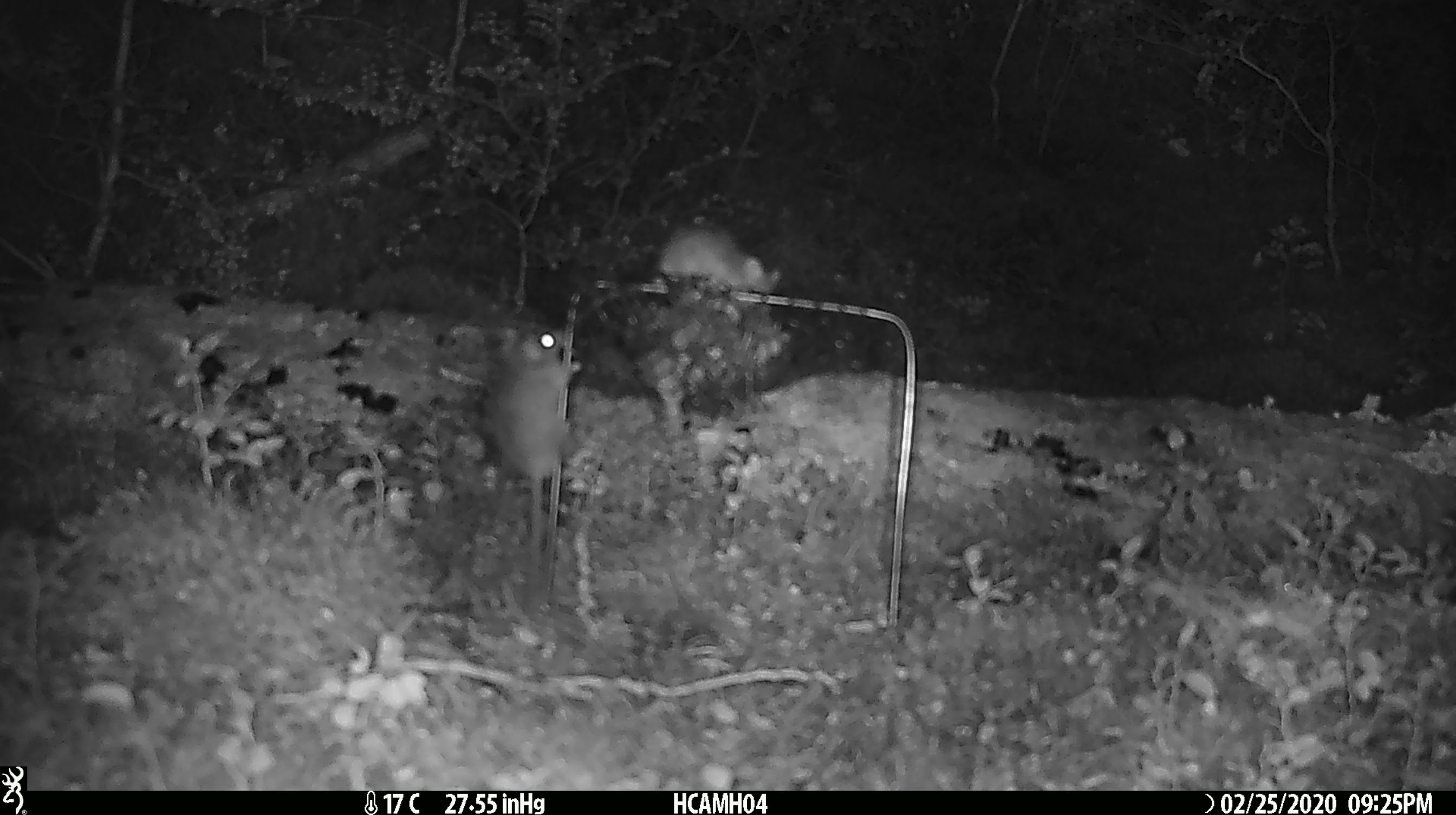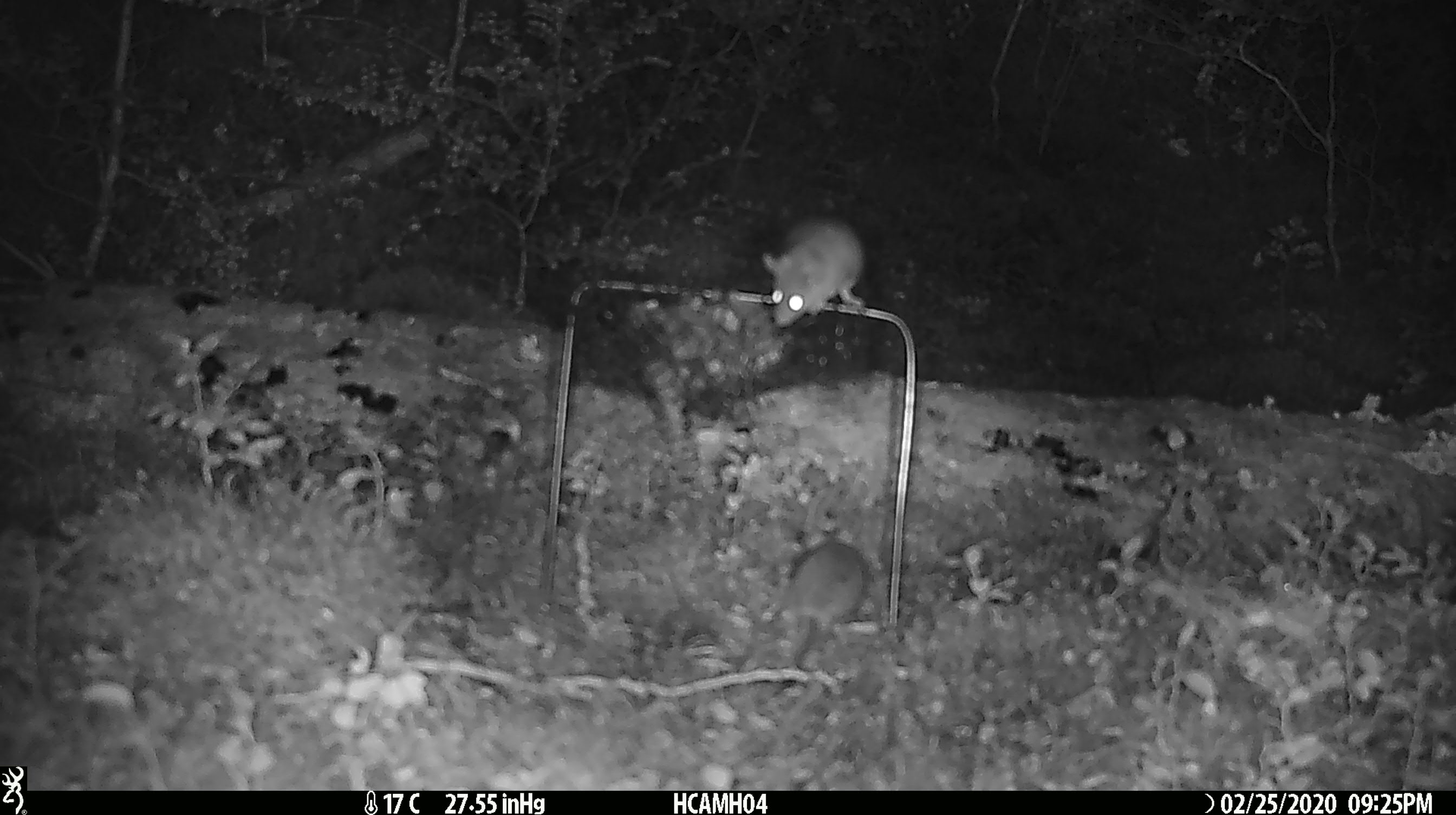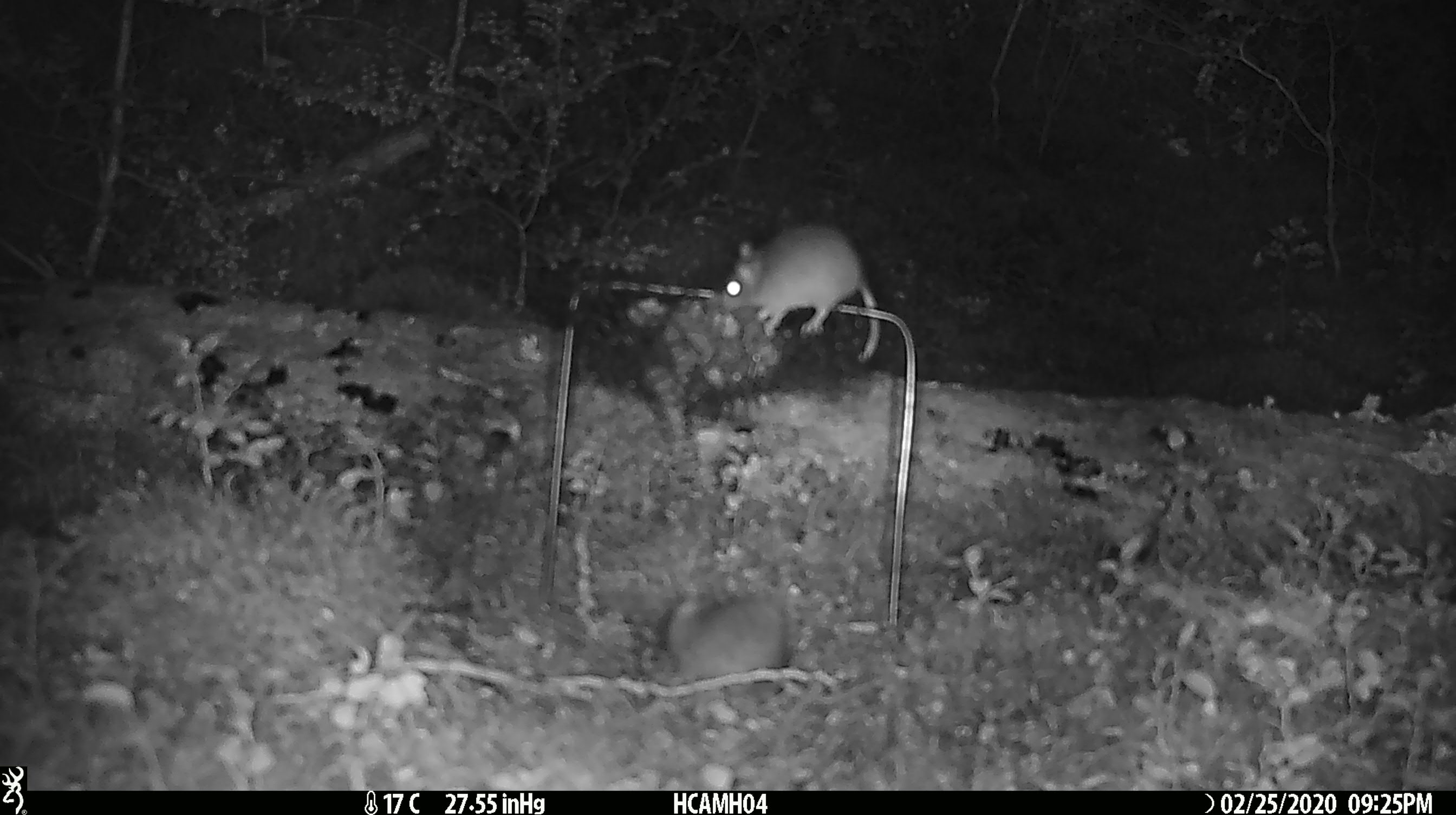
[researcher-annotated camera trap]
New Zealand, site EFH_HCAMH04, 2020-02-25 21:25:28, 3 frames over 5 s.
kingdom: Animalia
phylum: Chordata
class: Mammalia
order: Rodentia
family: Muridae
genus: Mus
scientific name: Mus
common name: mouse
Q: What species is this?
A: Mouse (Mus).